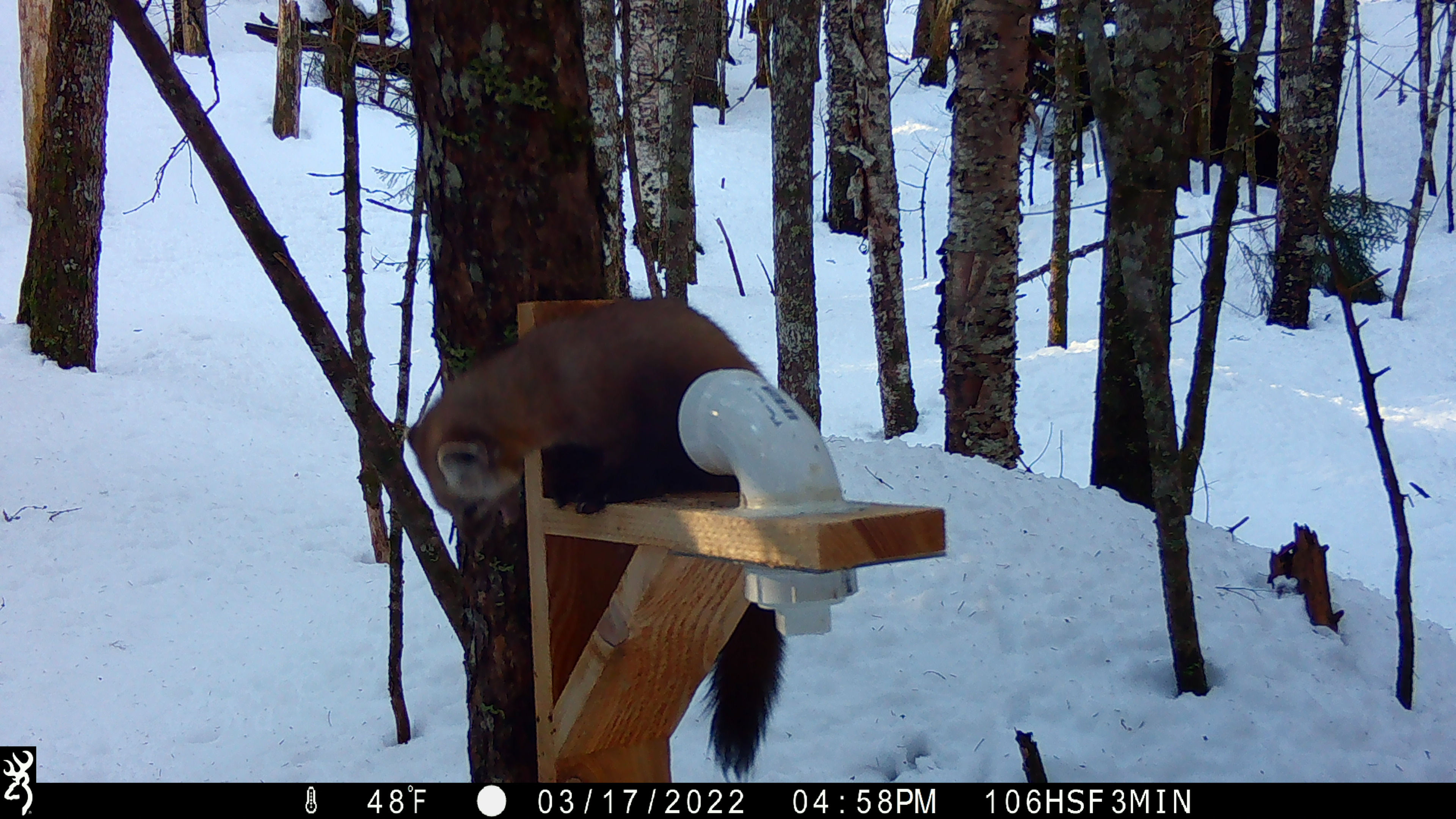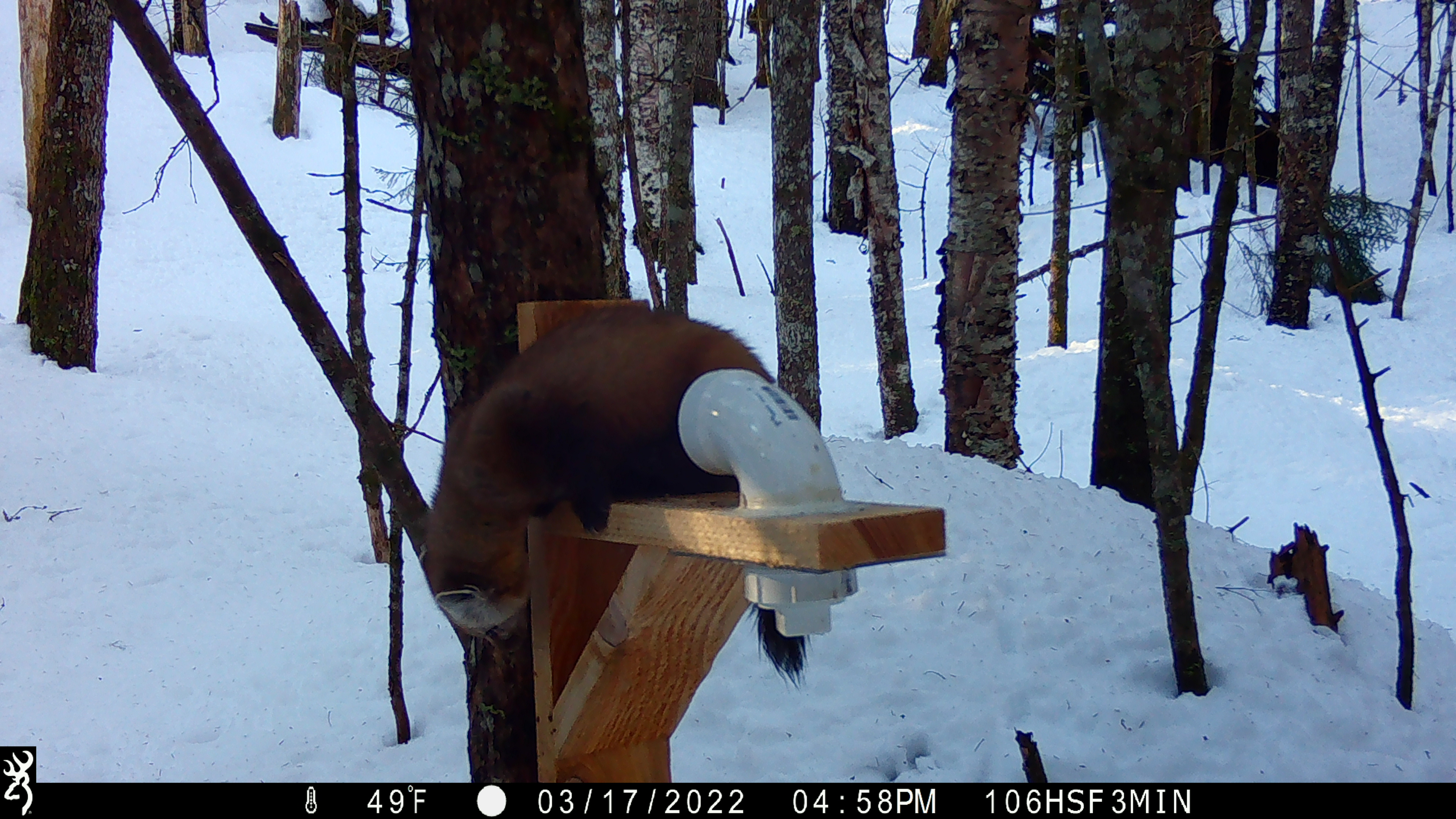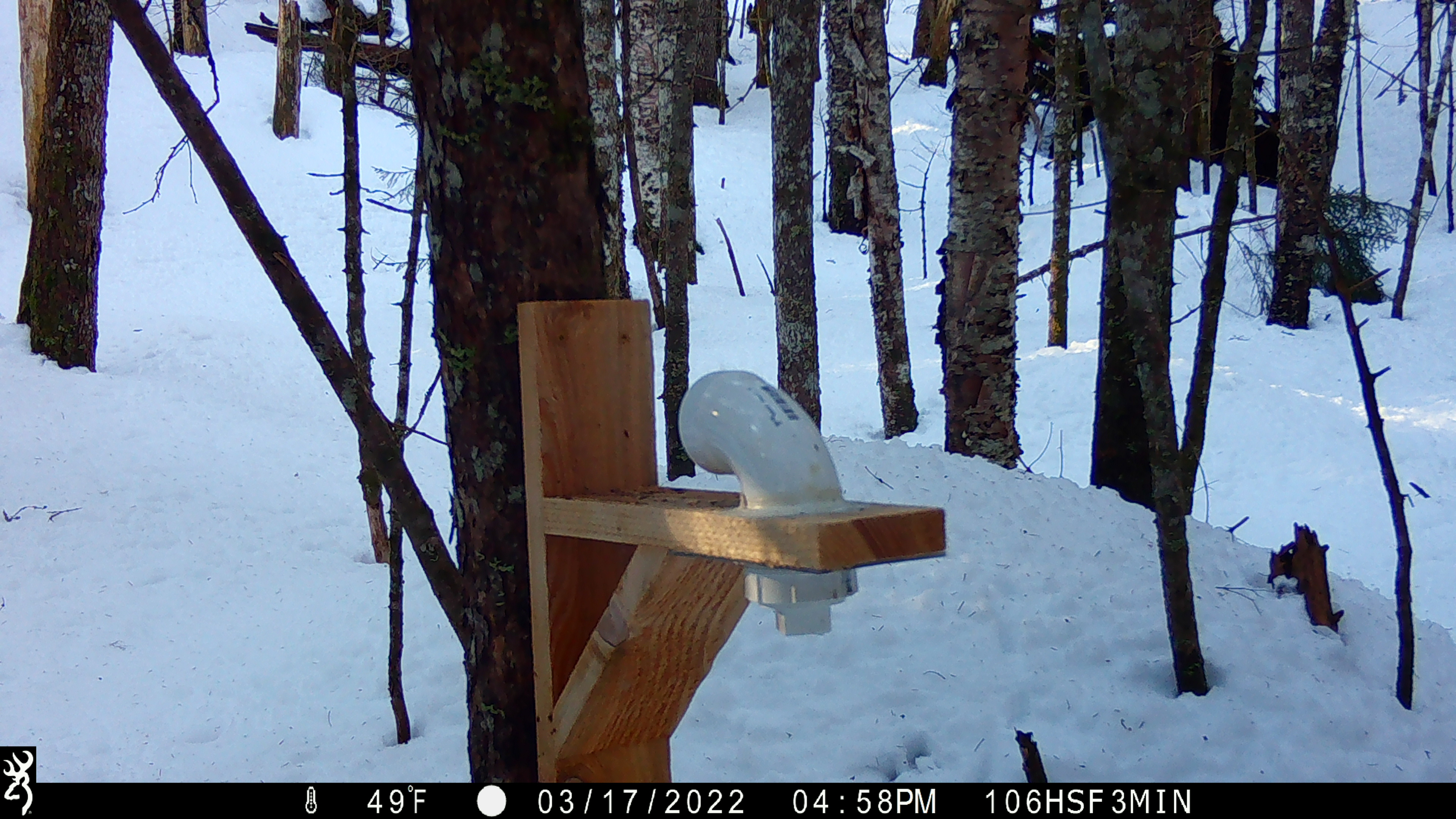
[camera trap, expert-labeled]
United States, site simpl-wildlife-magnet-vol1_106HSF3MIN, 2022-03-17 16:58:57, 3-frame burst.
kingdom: Animalia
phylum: Chordata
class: Mammalia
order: Carnivora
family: Mustelidae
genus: Martes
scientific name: Martes americana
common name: american marten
American marten (Martes americana).